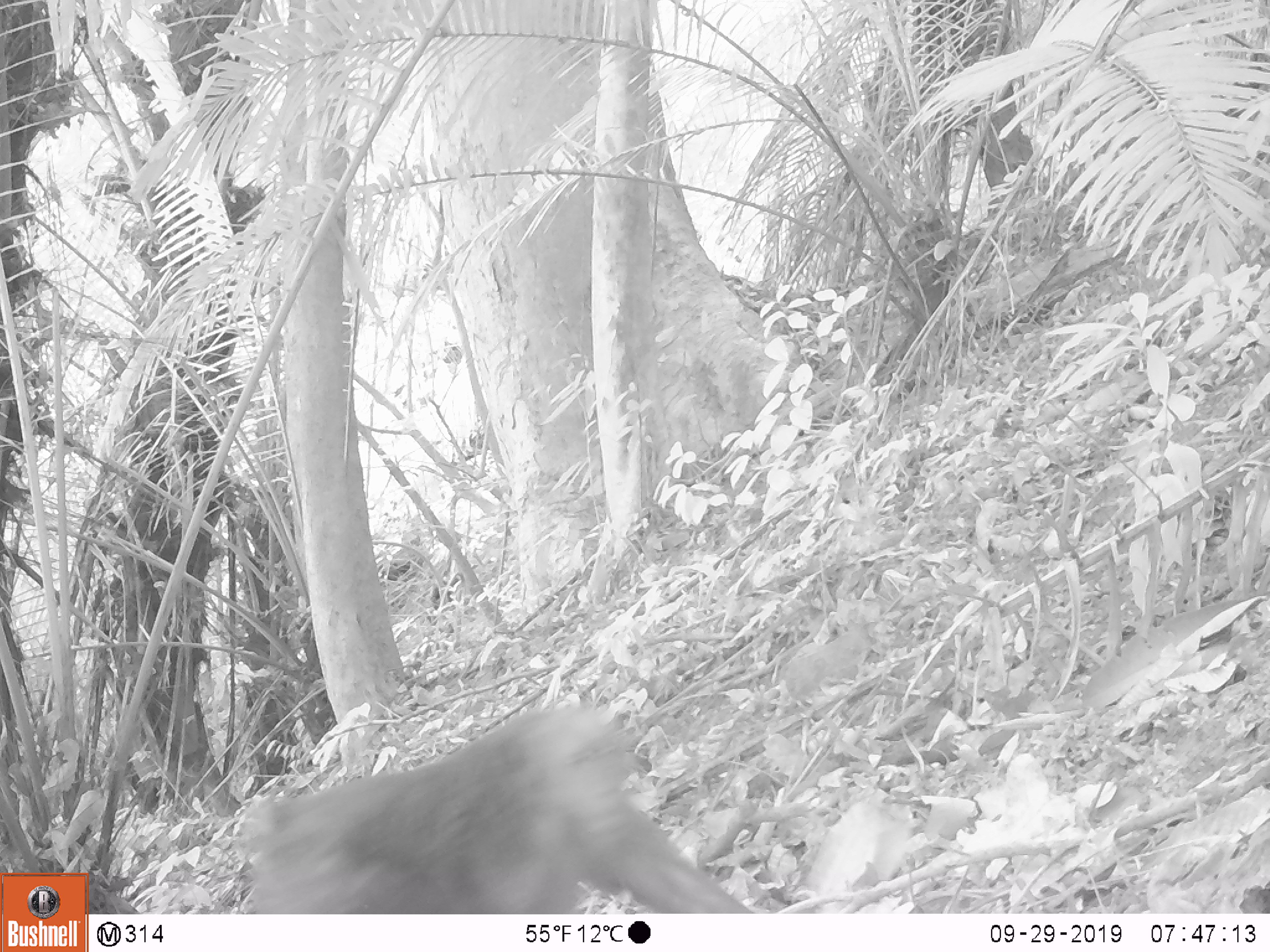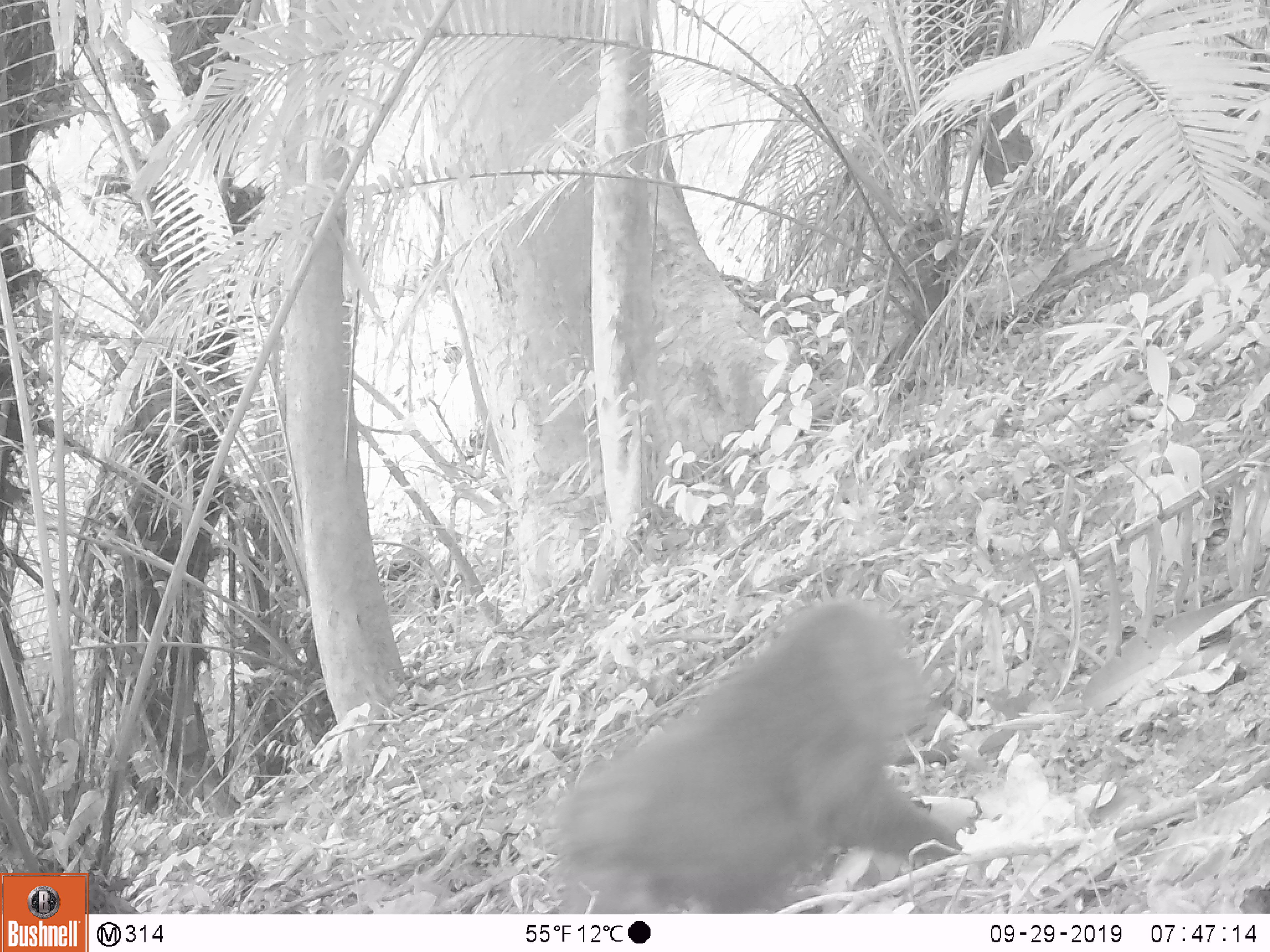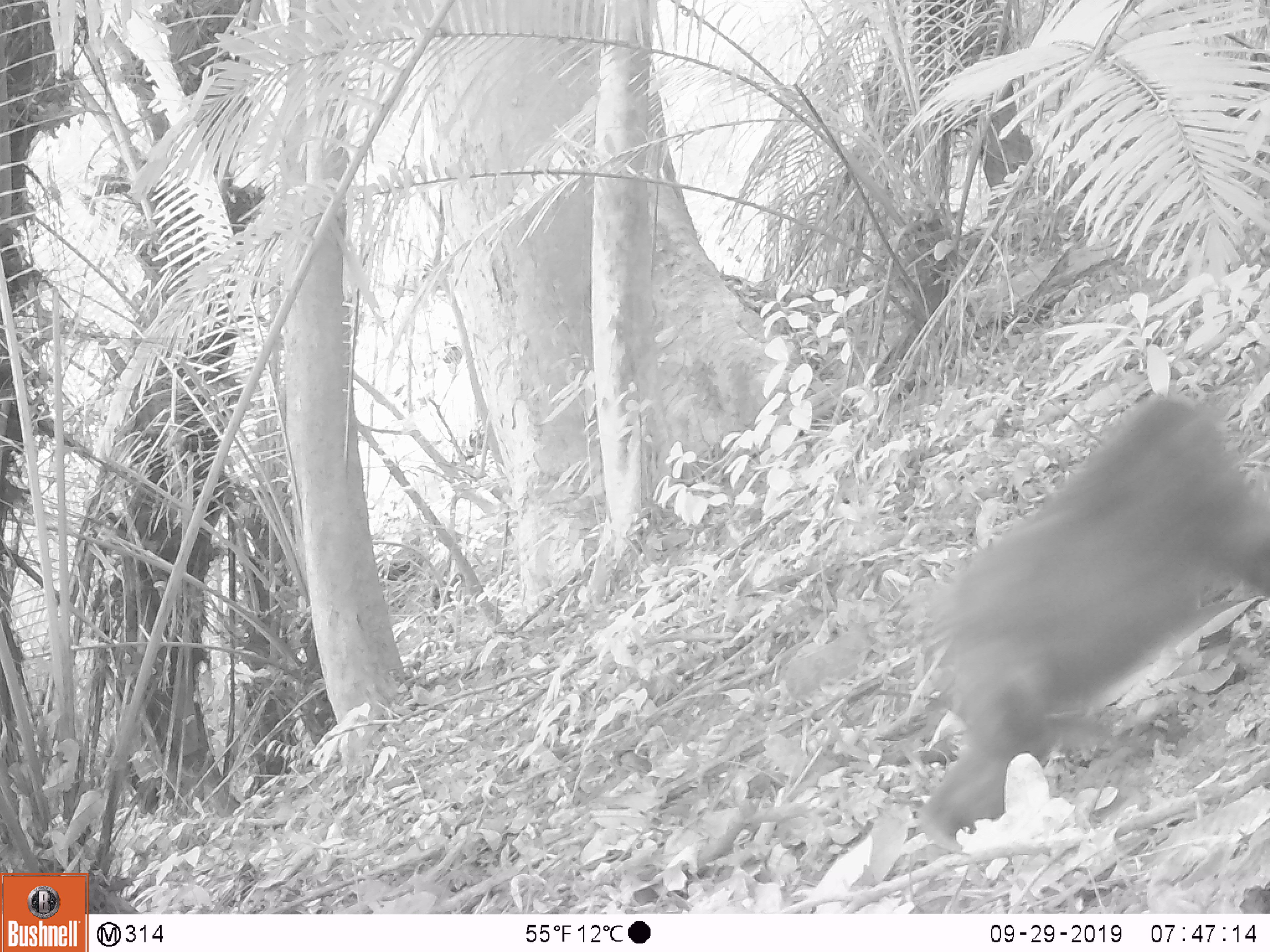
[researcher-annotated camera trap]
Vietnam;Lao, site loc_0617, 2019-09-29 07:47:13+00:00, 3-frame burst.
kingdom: Animalia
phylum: Chordata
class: Mammalia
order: Primates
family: Cercopithecidae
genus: Macaca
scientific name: Macaca arctoides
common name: stump-tailed macaque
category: stump tailed macaque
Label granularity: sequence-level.